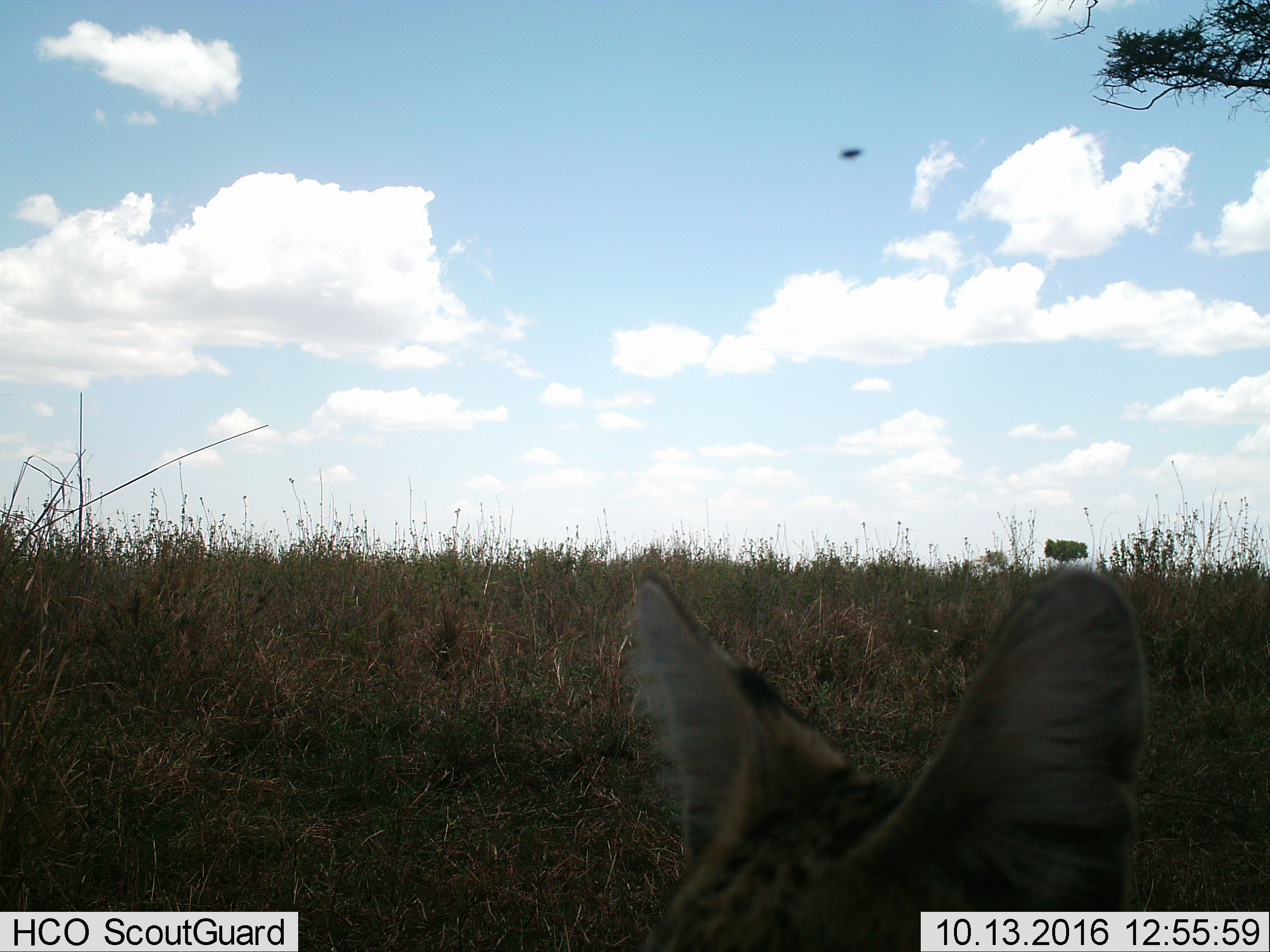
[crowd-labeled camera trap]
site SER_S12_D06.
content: unidentified animal